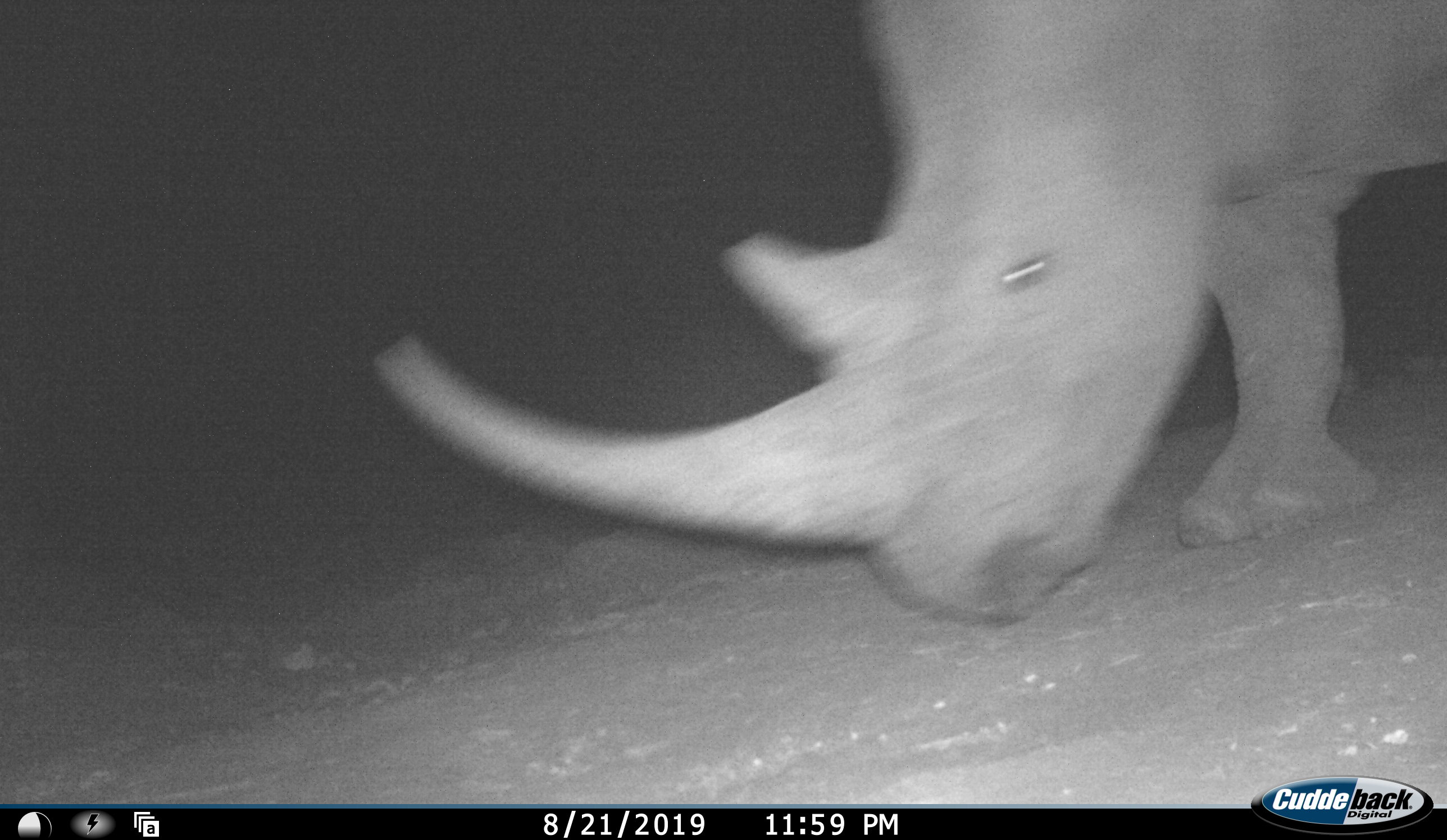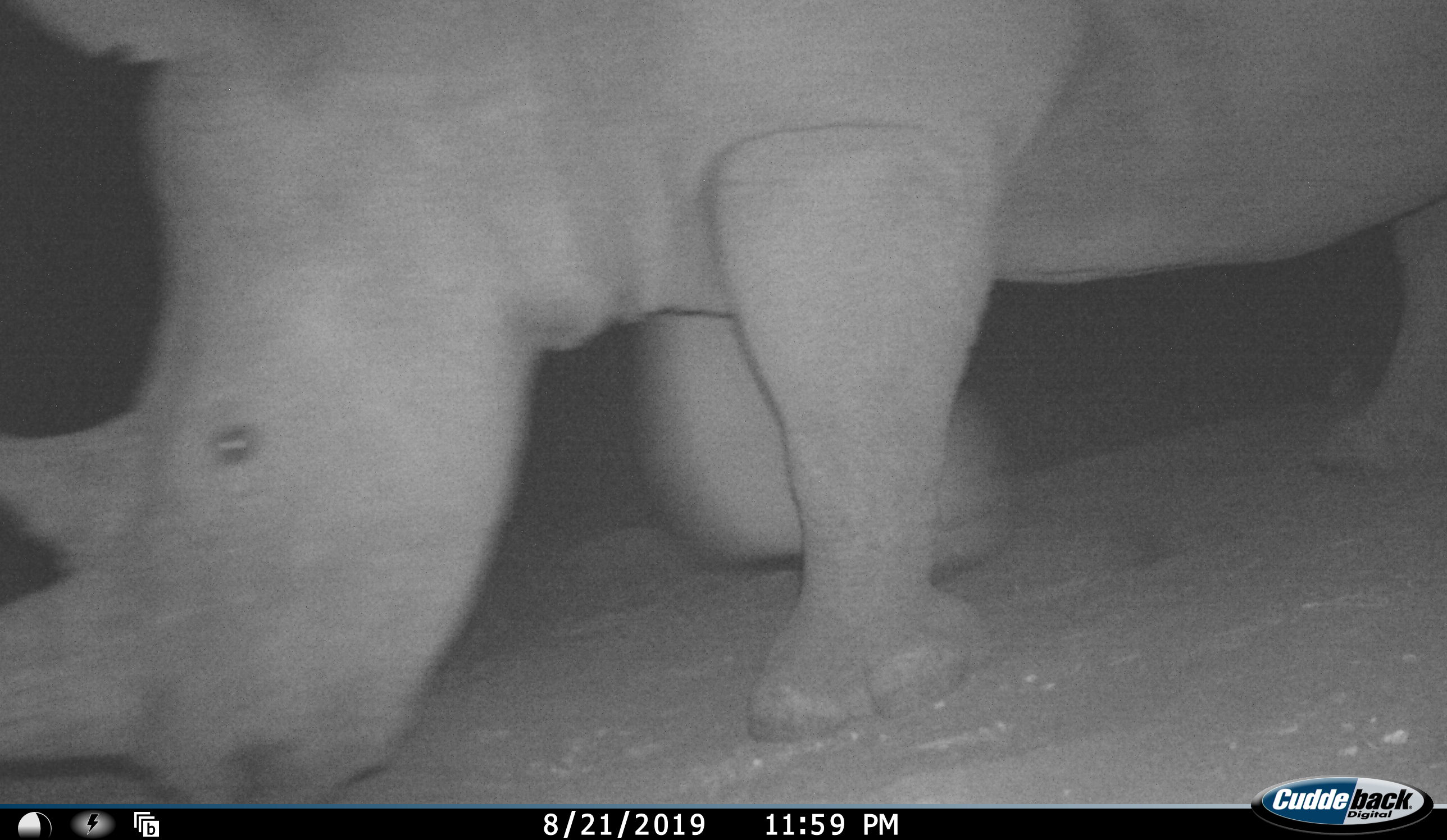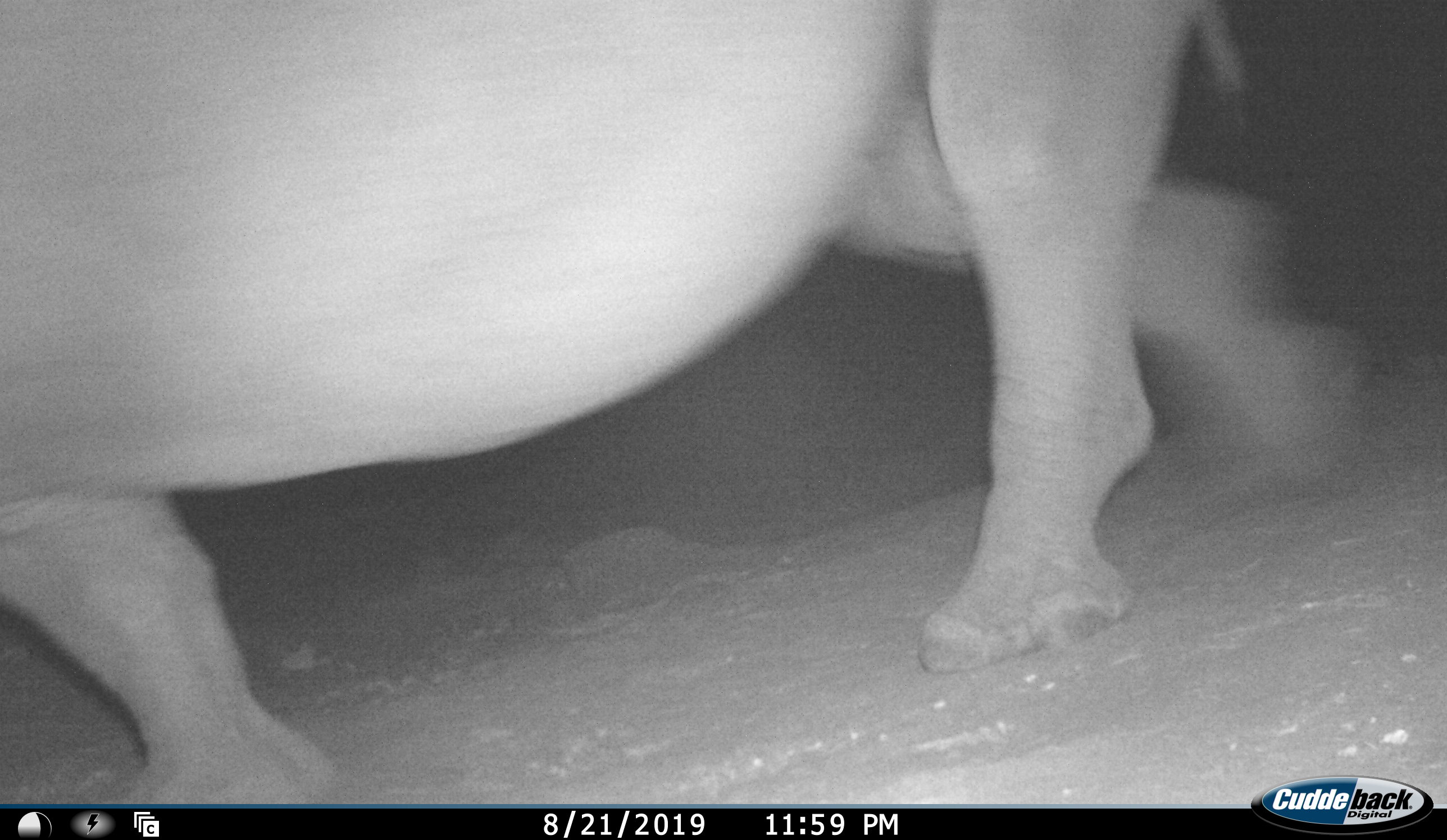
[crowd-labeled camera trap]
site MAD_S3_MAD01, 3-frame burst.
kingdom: Animalia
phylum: Chordata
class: Mammalia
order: Perissodactyla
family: Rhinocerotidae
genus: Diceros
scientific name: Diceros bicornis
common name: black rhinoceros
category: rhinocerosblack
Rhinocerosblack (black rhinoceros) (Diceros bicornis), count 1. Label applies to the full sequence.